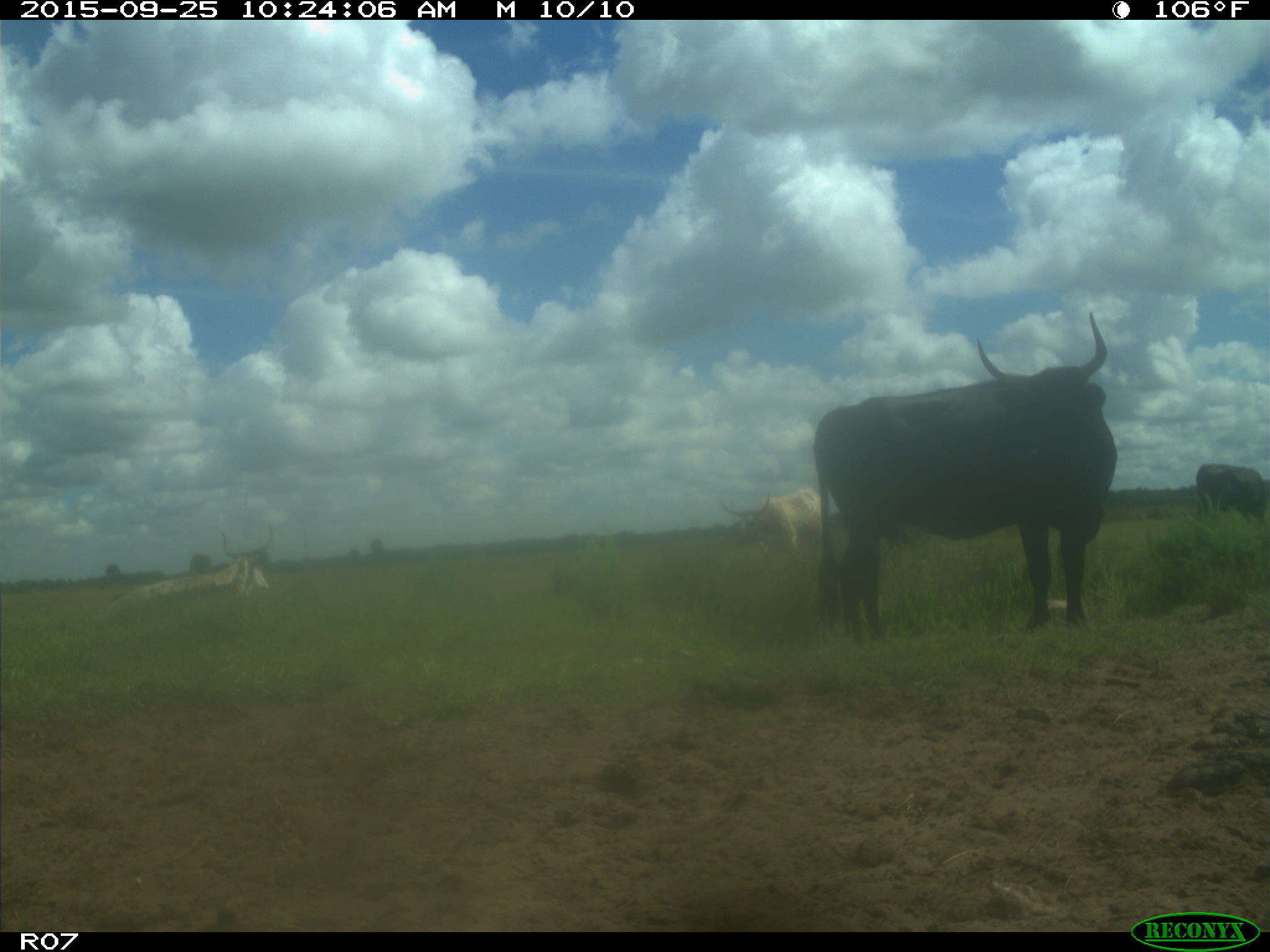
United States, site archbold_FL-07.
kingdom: Animalia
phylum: Chordata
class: Mammalia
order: Artiodactyla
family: Bovidae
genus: Bos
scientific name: Bos taurus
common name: domestic cow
Bos taurus (domestic cow).